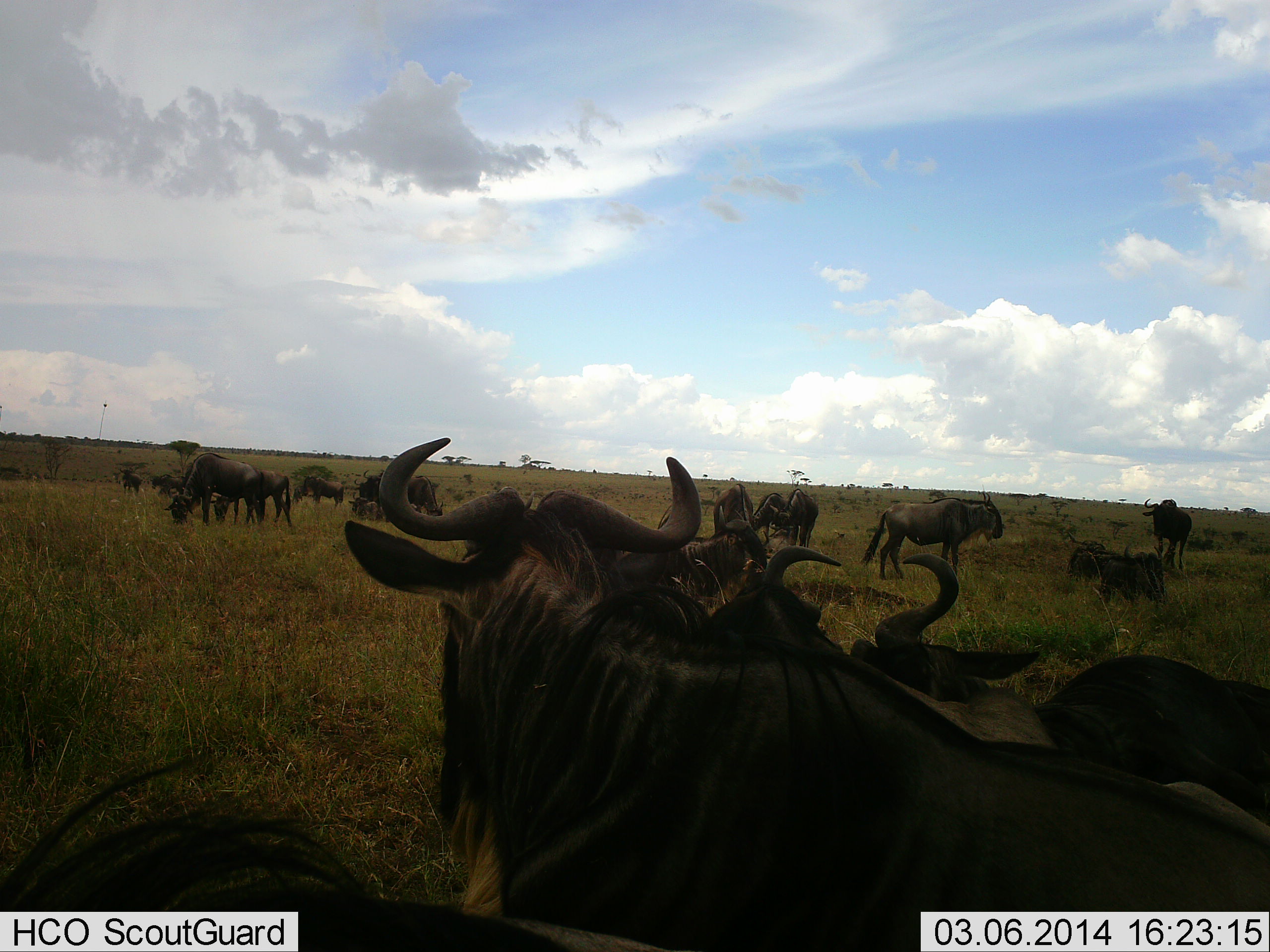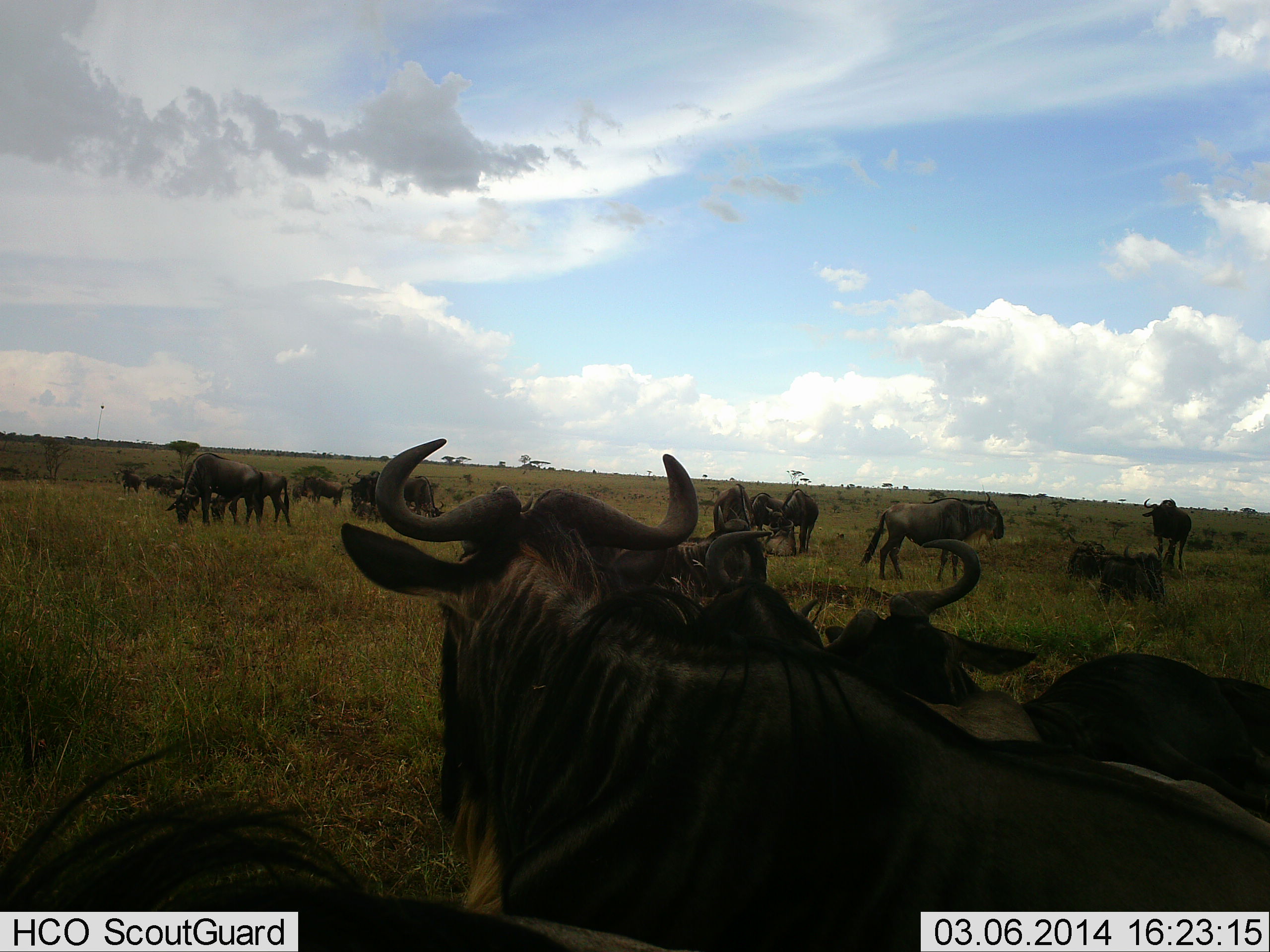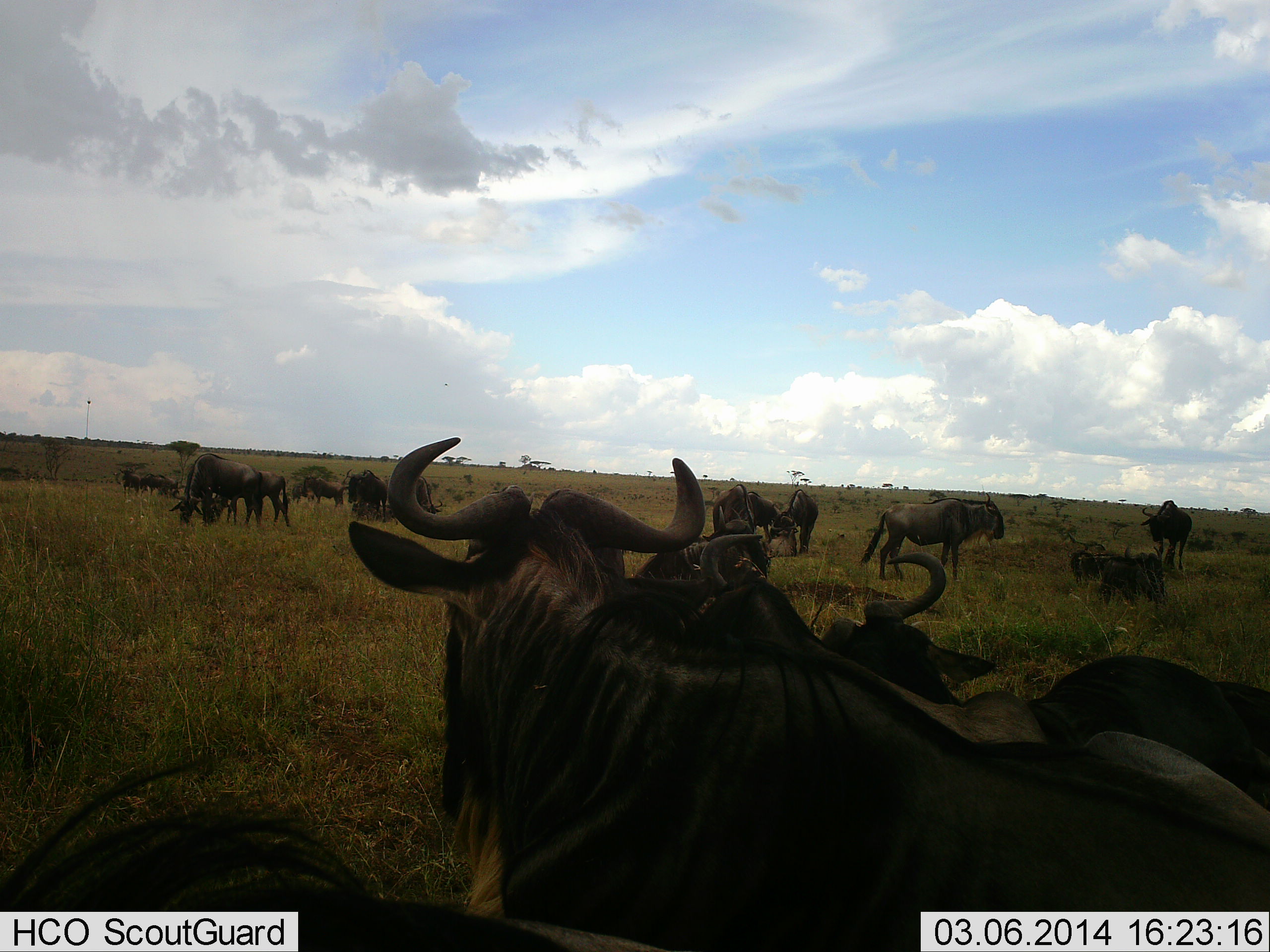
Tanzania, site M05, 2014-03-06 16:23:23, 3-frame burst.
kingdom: Animalia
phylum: Chordata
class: Mammalia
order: Artiodactyla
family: Bovidae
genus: Connochaetes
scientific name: Connochaetes taurinus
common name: blue wildebeest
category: wildebeest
Wildebeest (blue wildebeest) (Connochaetes taurinus), count 11-50. Behavior (volunteer vote fractions): standing 80%, resting 60%, moving 10%, interacting 0%. Young present (vote fraction): 0%. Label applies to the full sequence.